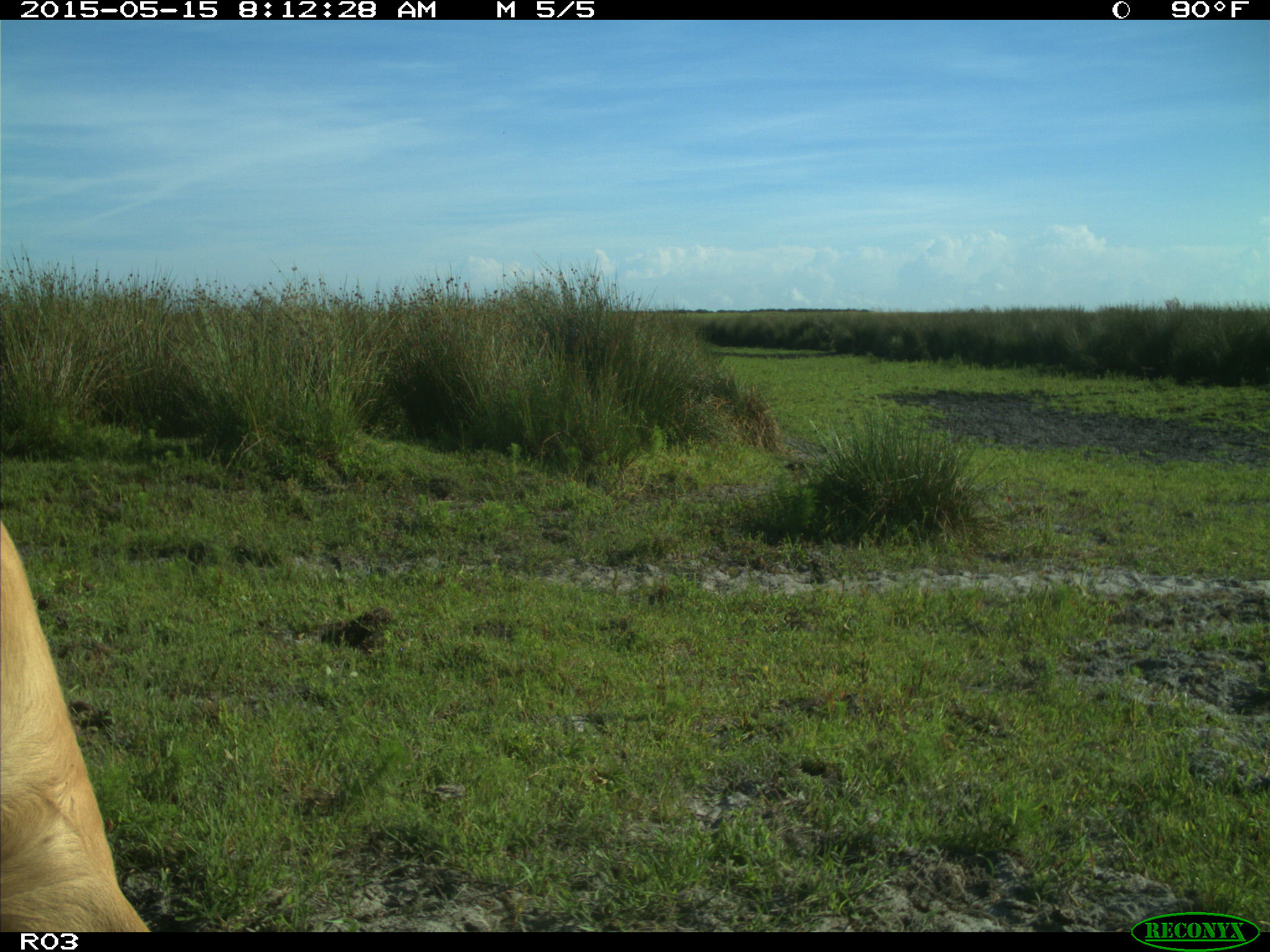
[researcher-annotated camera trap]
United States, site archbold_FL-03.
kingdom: Animalia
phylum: Chordata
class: Mammalia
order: Artiodactyla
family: Bovidae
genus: Bos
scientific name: Bos taurus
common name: domestic cow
Bos taurus (domestic cow).